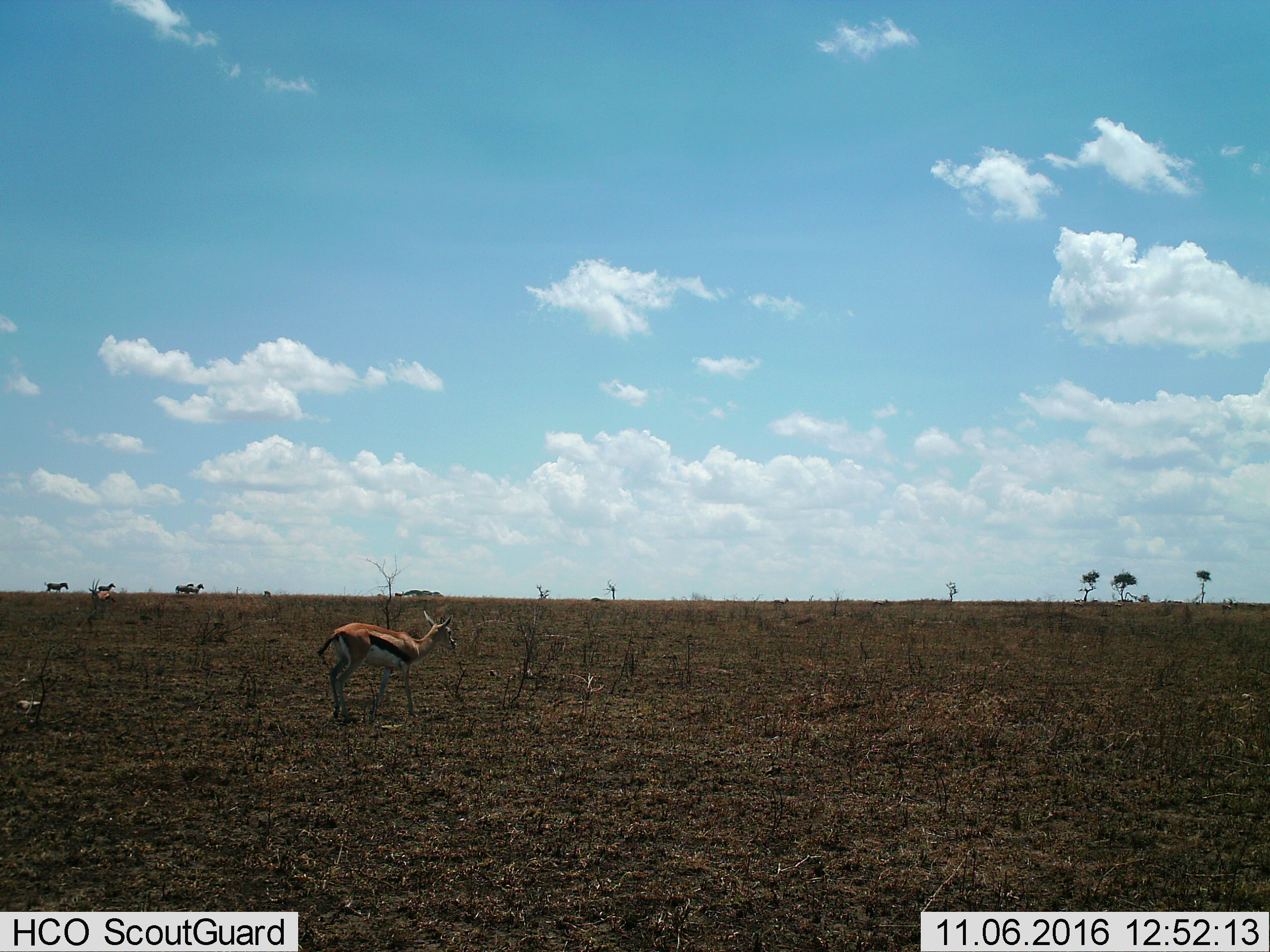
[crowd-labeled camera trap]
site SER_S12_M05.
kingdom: Animalia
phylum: Chordata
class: Mammalia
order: Artiodactyla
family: Bovidae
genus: Eudorcas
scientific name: Eudorcas thomsonii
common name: thomson's gazelle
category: gazellethomsons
Gazellethomsons (thomson's gazelle) (Eudorcas thomsonii), count 1. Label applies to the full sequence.